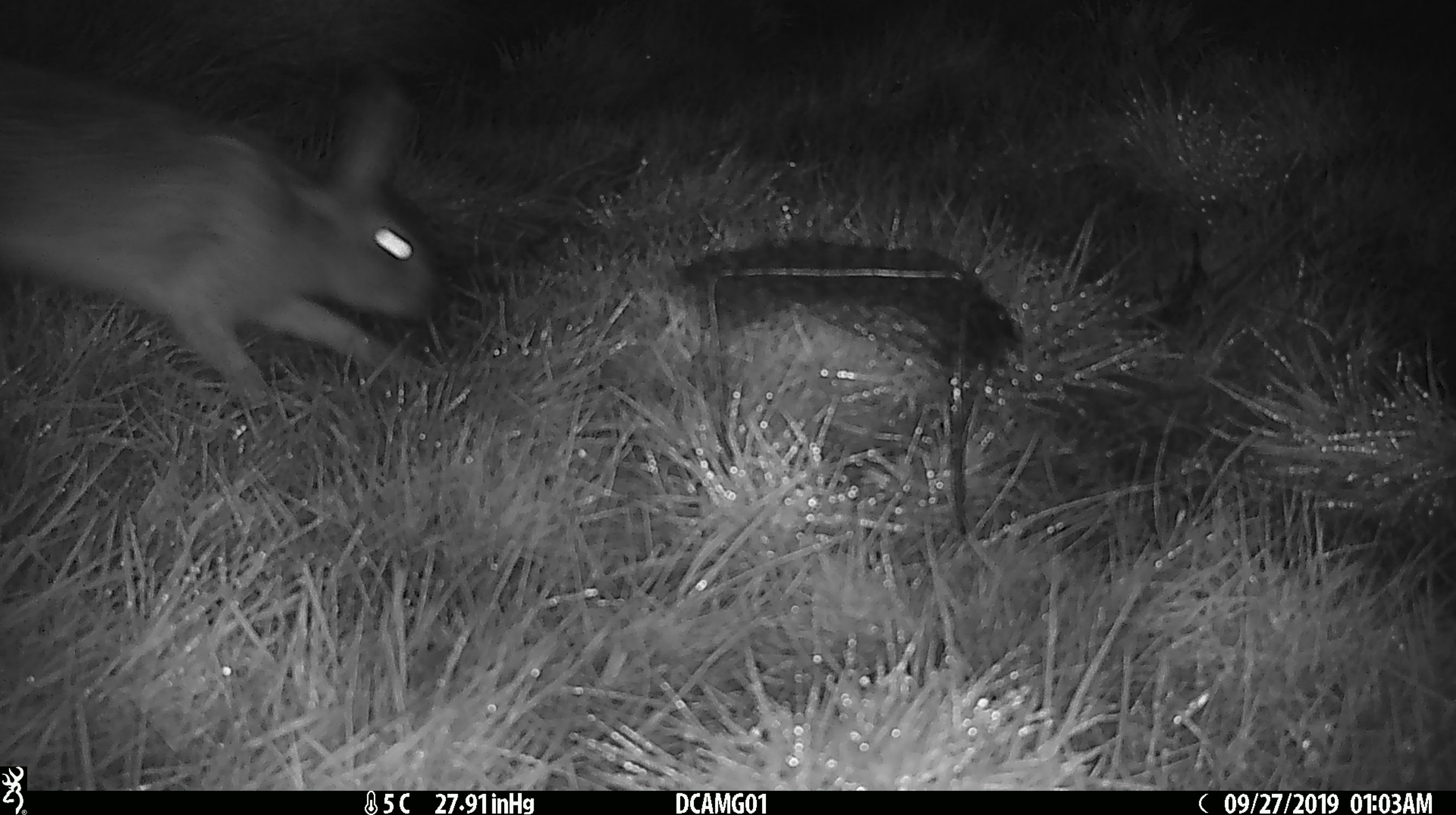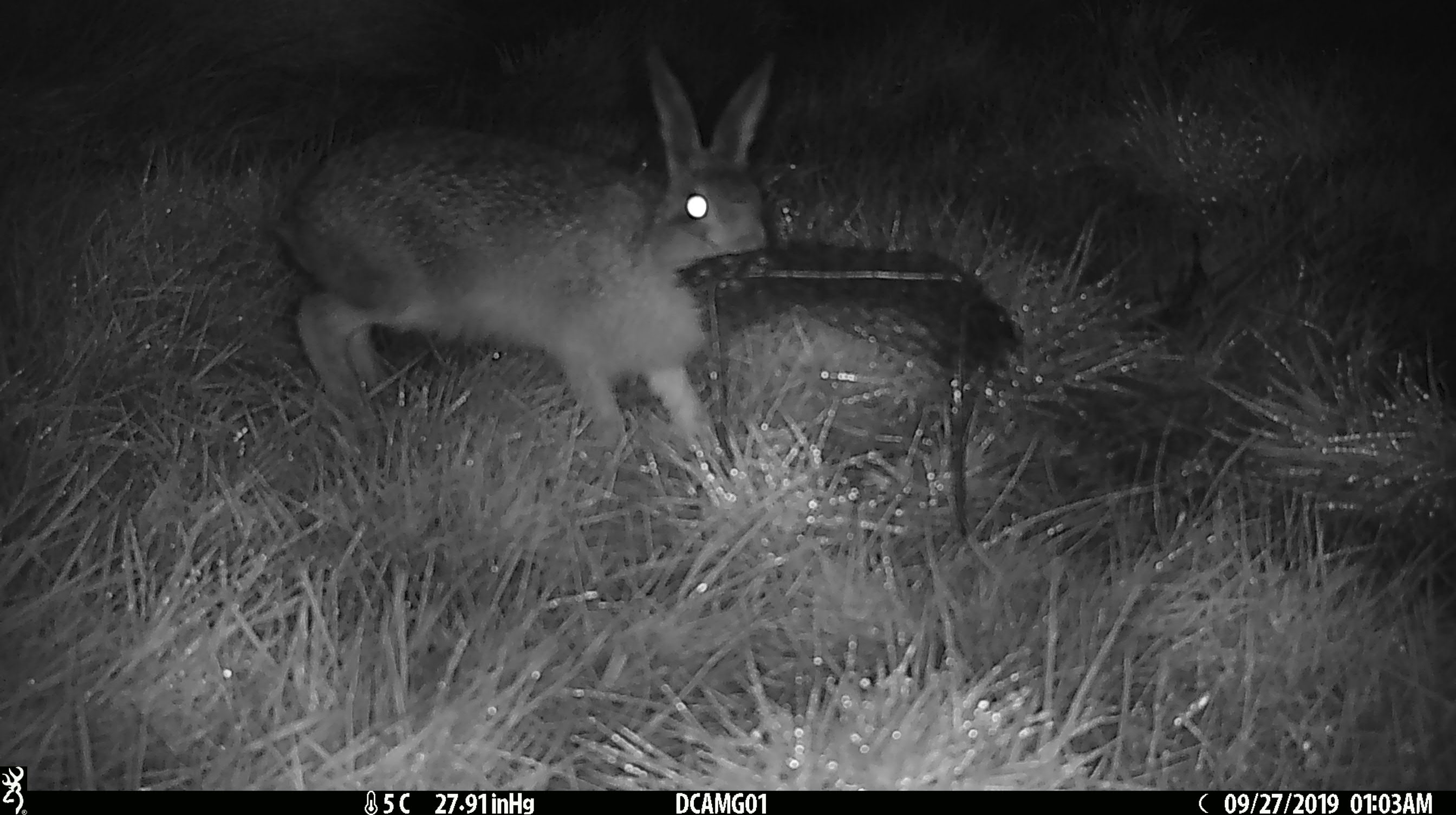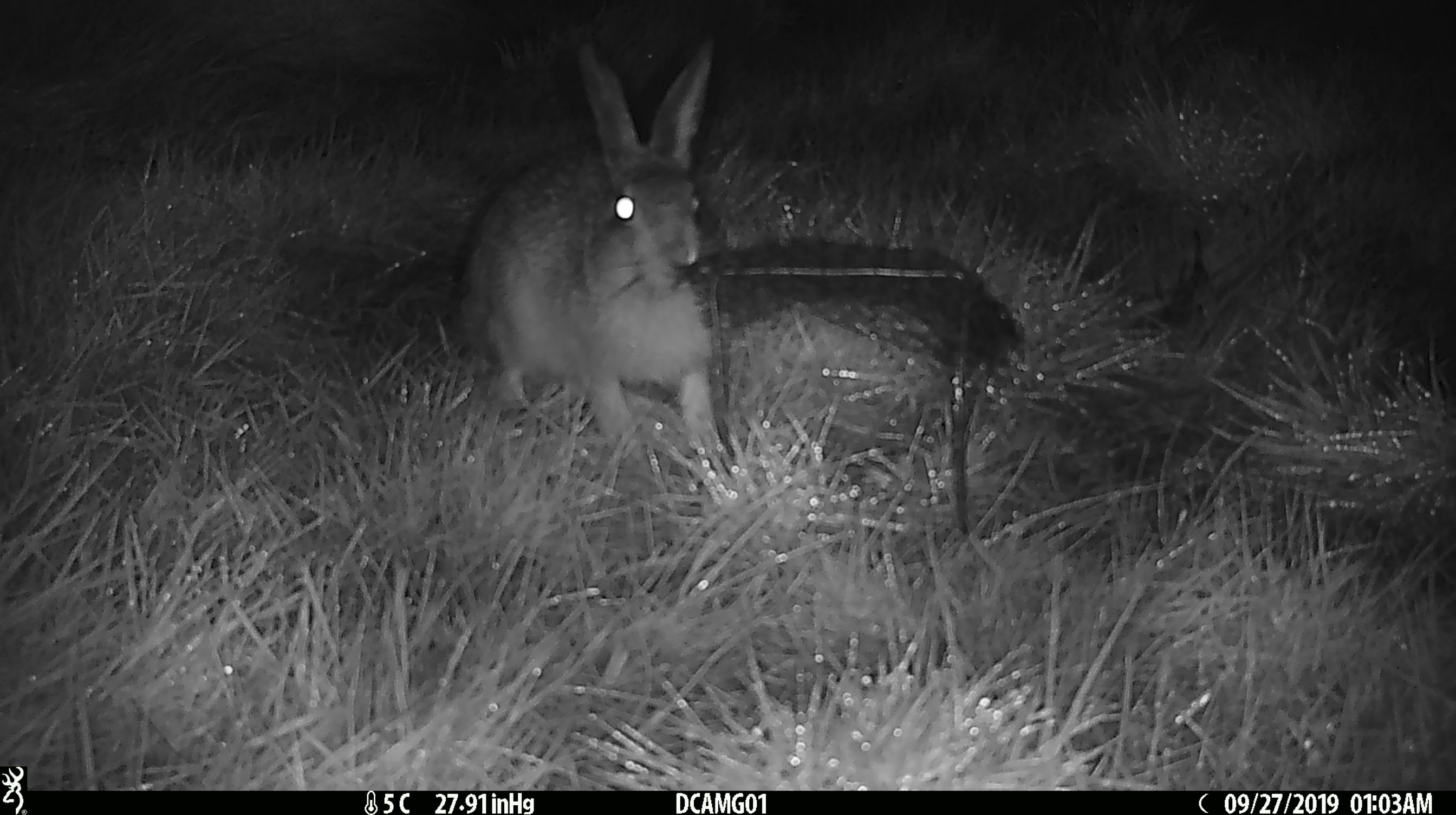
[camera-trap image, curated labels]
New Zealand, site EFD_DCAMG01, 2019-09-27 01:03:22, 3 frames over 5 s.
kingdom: Animalia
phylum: Chordata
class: Mammalia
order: Lagomorpha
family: Leporidae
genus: Oryctolagus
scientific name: Oryctolagus cuniculus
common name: european rabbit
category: rabbit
Rabbit (european rabbit) (Oryctolagus cuniculus).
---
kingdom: Animalia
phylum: Chordata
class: Mammalia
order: Lagomorpha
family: Leporidae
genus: Lepus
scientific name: Lepus europaeus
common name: brown hare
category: hare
Hare (brown hare) (Lepus europaeus).